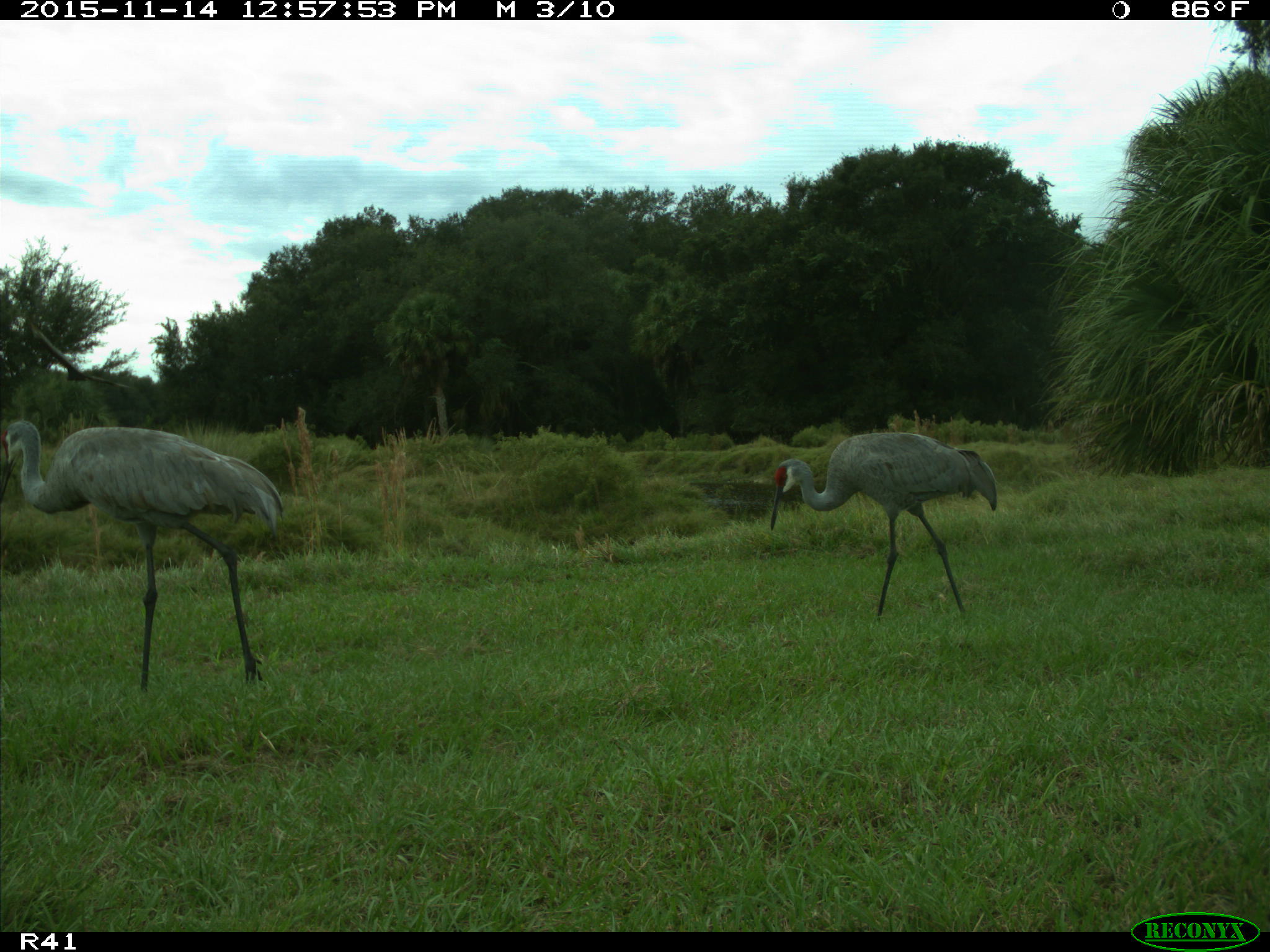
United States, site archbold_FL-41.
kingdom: Animalia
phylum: Chordata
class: Aves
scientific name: Aves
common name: birds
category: unidentified bird